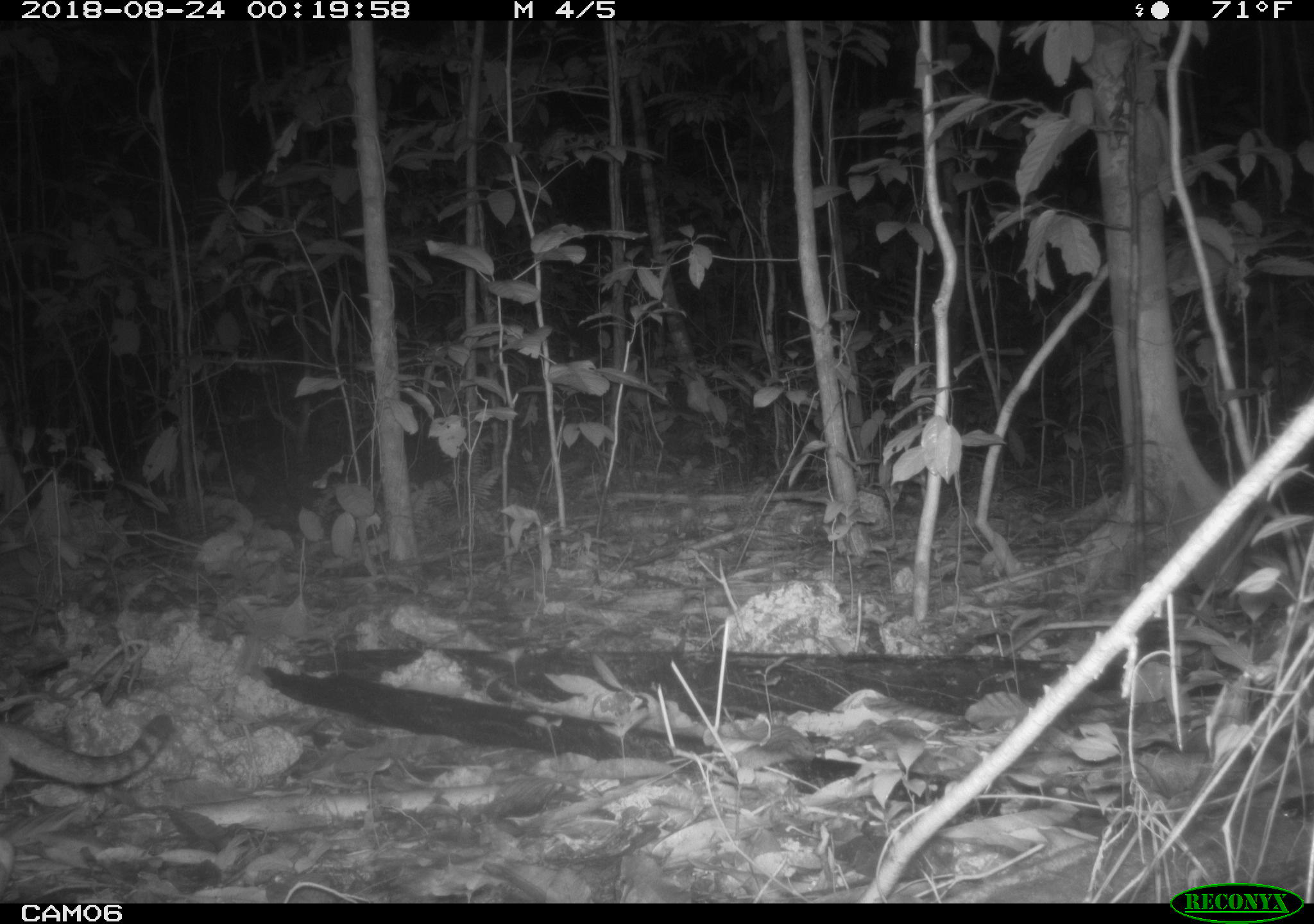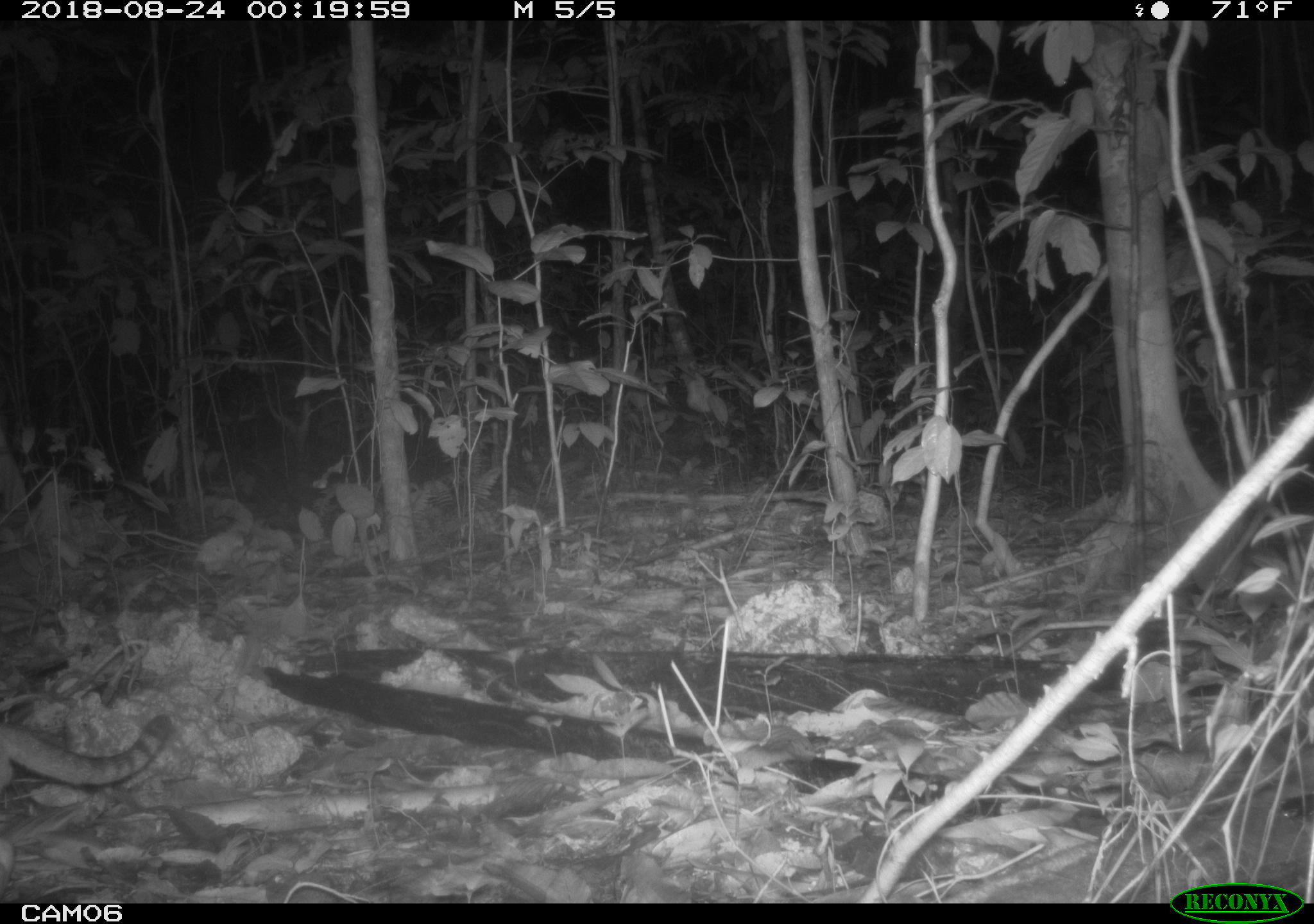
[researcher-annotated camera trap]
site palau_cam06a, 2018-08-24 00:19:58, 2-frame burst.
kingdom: Animalia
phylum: Chordata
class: Mammalia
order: Carnivora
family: Felidae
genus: Felis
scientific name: Felis catus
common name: cat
Cat (Felis catus).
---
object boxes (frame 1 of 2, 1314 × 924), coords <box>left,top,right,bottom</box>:
cat: <box>0,708,177,792</box>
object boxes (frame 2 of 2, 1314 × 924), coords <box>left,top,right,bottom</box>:
cat: <box>0,712,178,792</box>